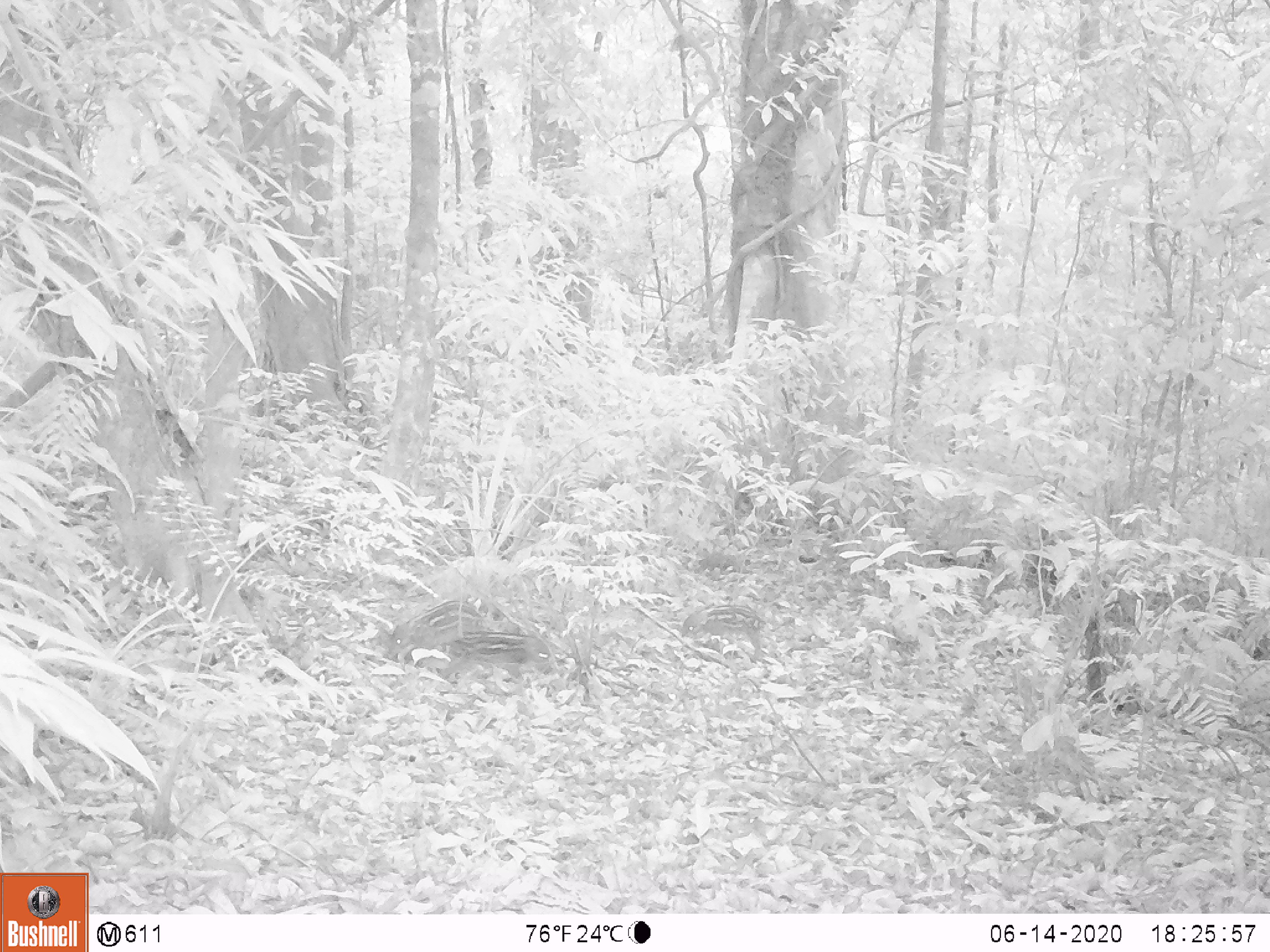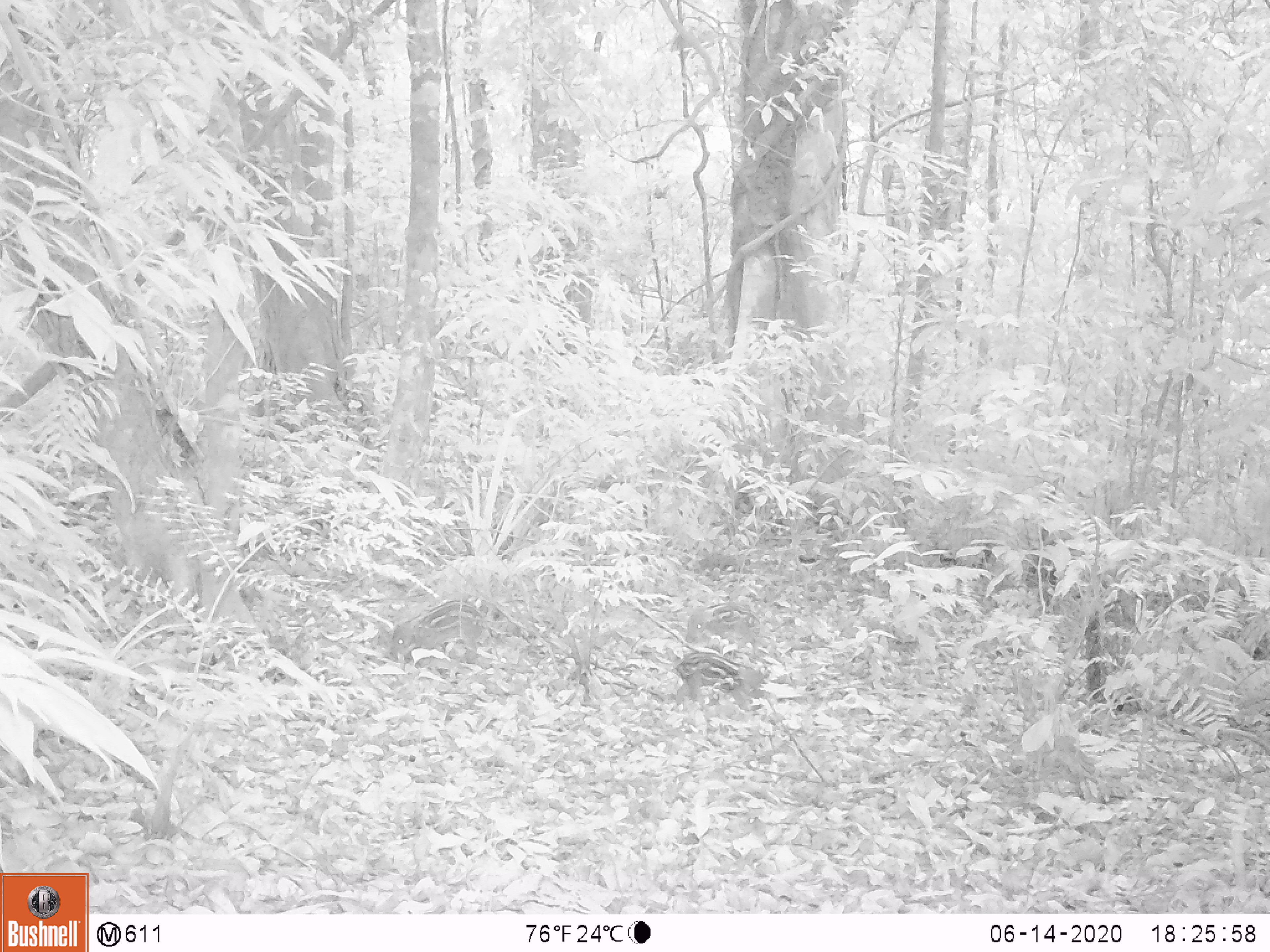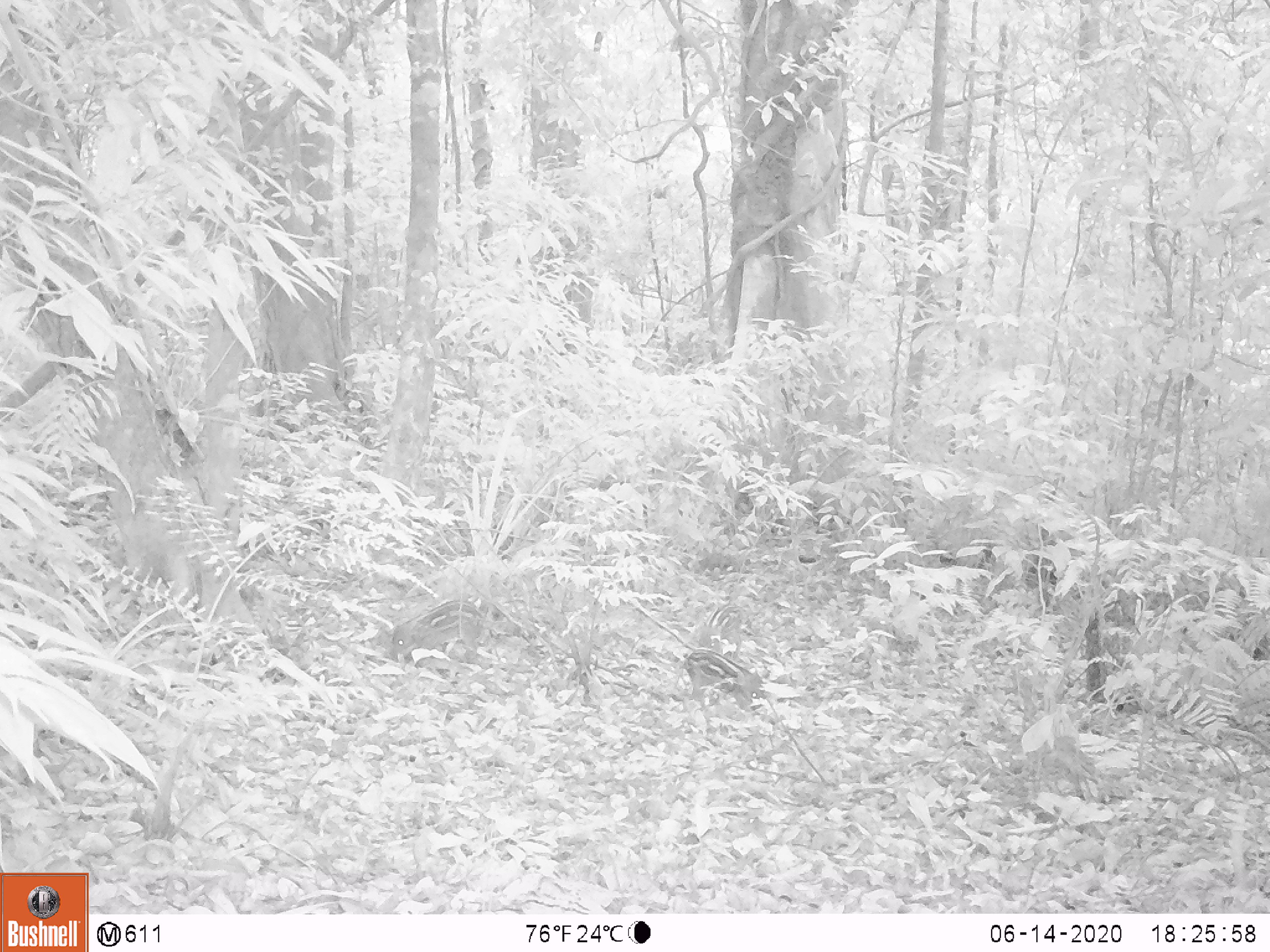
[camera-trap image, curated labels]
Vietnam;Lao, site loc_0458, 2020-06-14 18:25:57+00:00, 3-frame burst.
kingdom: Animalia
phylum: Chordata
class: Mammalia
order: Artiodactyla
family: Suidae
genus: Sus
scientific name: Sus scrofa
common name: eurasian wild pig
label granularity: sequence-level